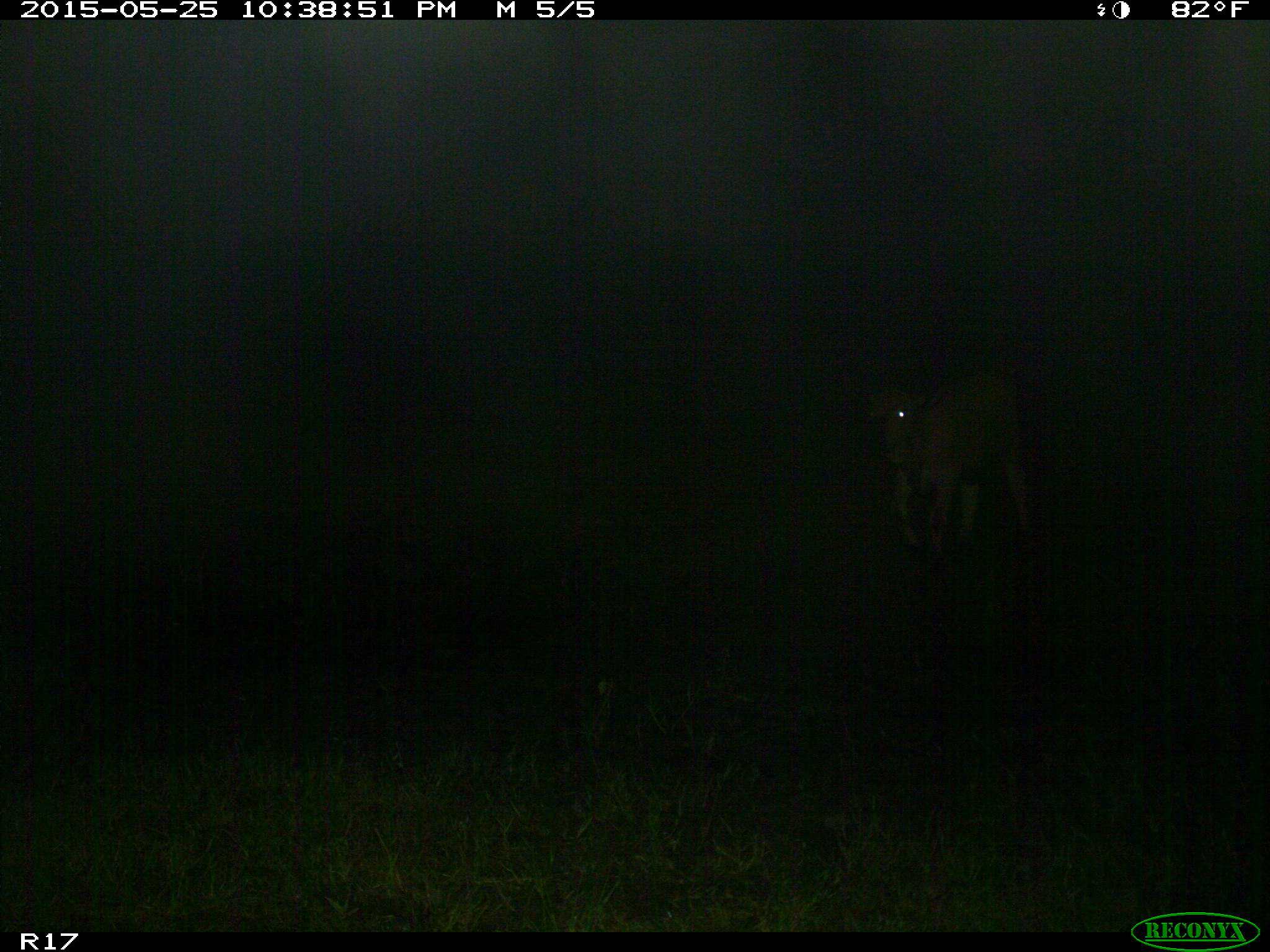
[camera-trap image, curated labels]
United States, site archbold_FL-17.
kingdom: Animalia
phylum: Chordata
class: Mammalia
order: Artiodactyla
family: Bovidae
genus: Bos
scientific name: Bos taurus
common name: domestic cow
Bos taurus (domestic cow).